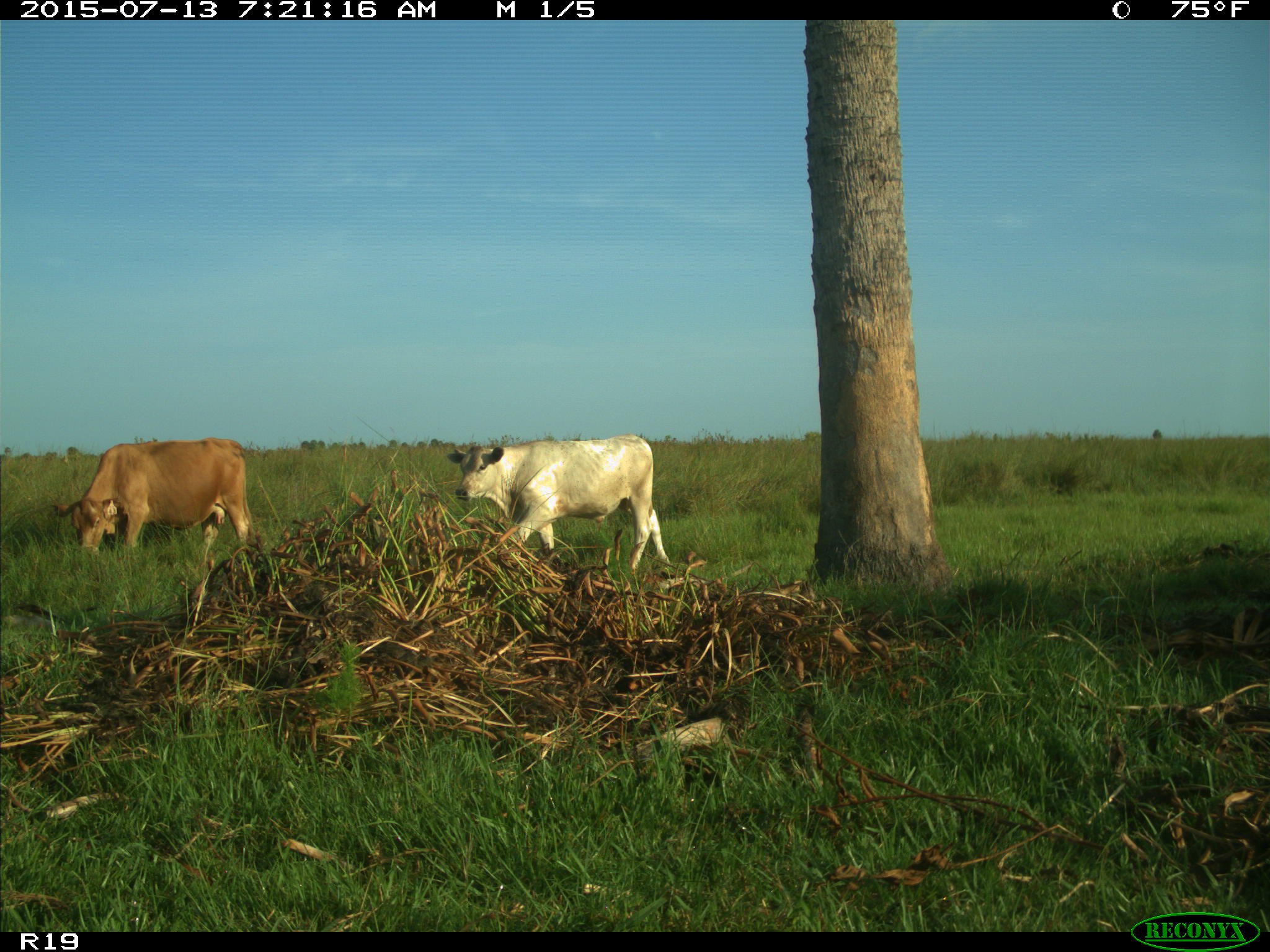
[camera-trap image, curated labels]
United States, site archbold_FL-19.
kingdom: Animalia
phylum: Chordata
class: Mammalia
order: Artiodactyla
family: Bovidae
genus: Bos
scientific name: Bos taurus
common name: domestic cow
Bos taurus (domestic cow).